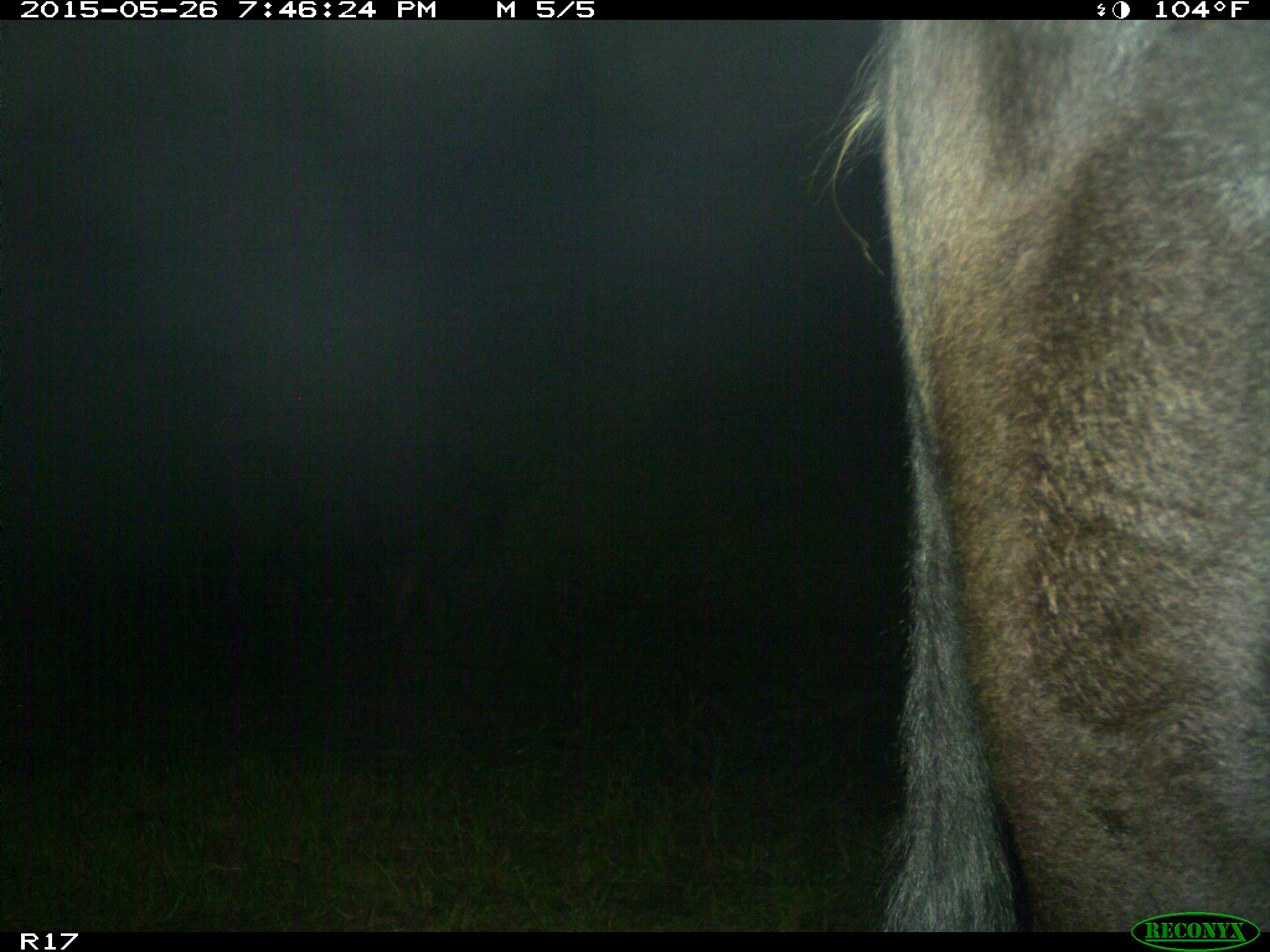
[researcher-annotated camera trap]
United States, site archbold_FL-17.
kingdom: Animalia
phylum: Chordata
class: Mammalia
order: Artiodactyla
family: Bovidae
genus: Bos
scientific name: Bos taurus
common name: domestic cow